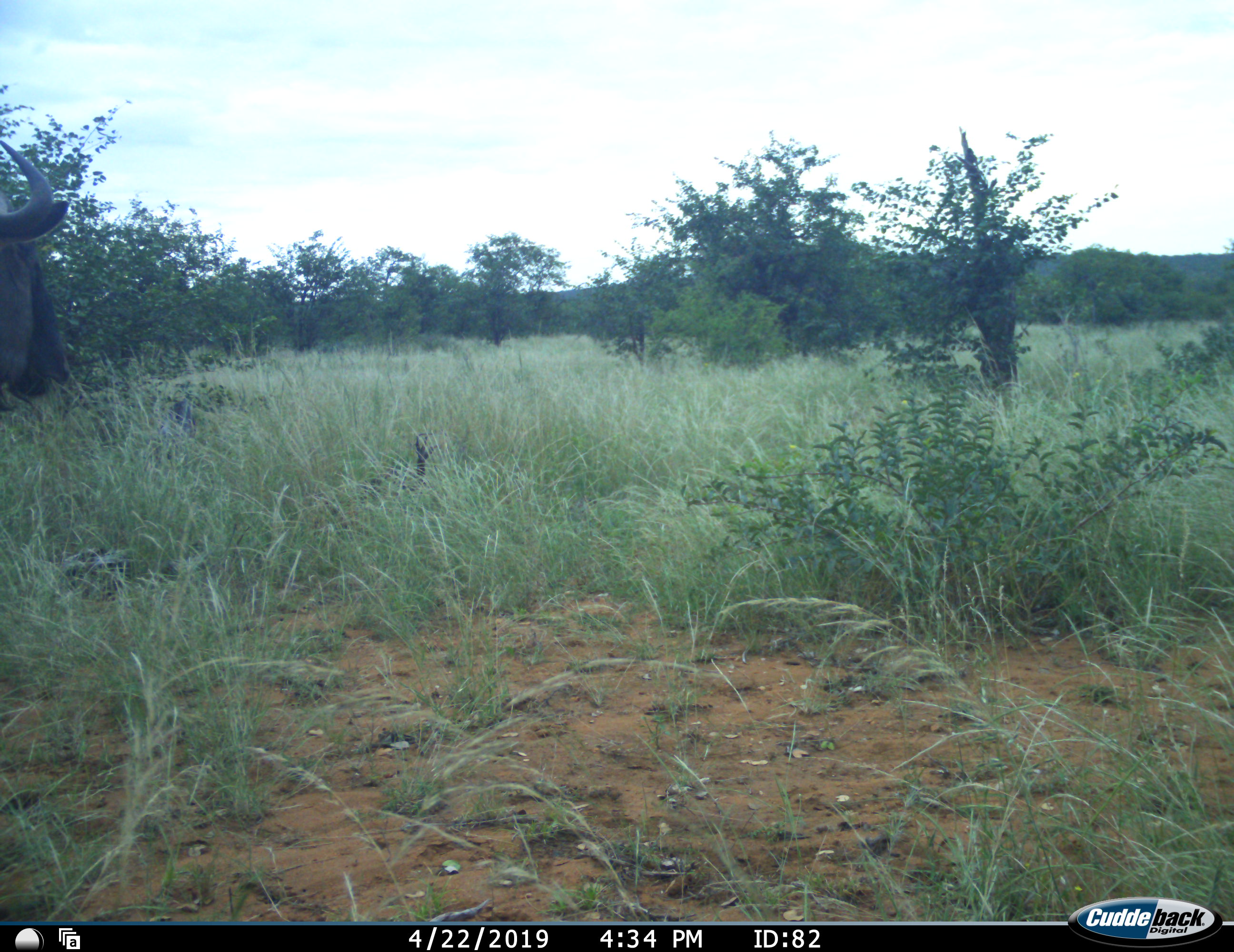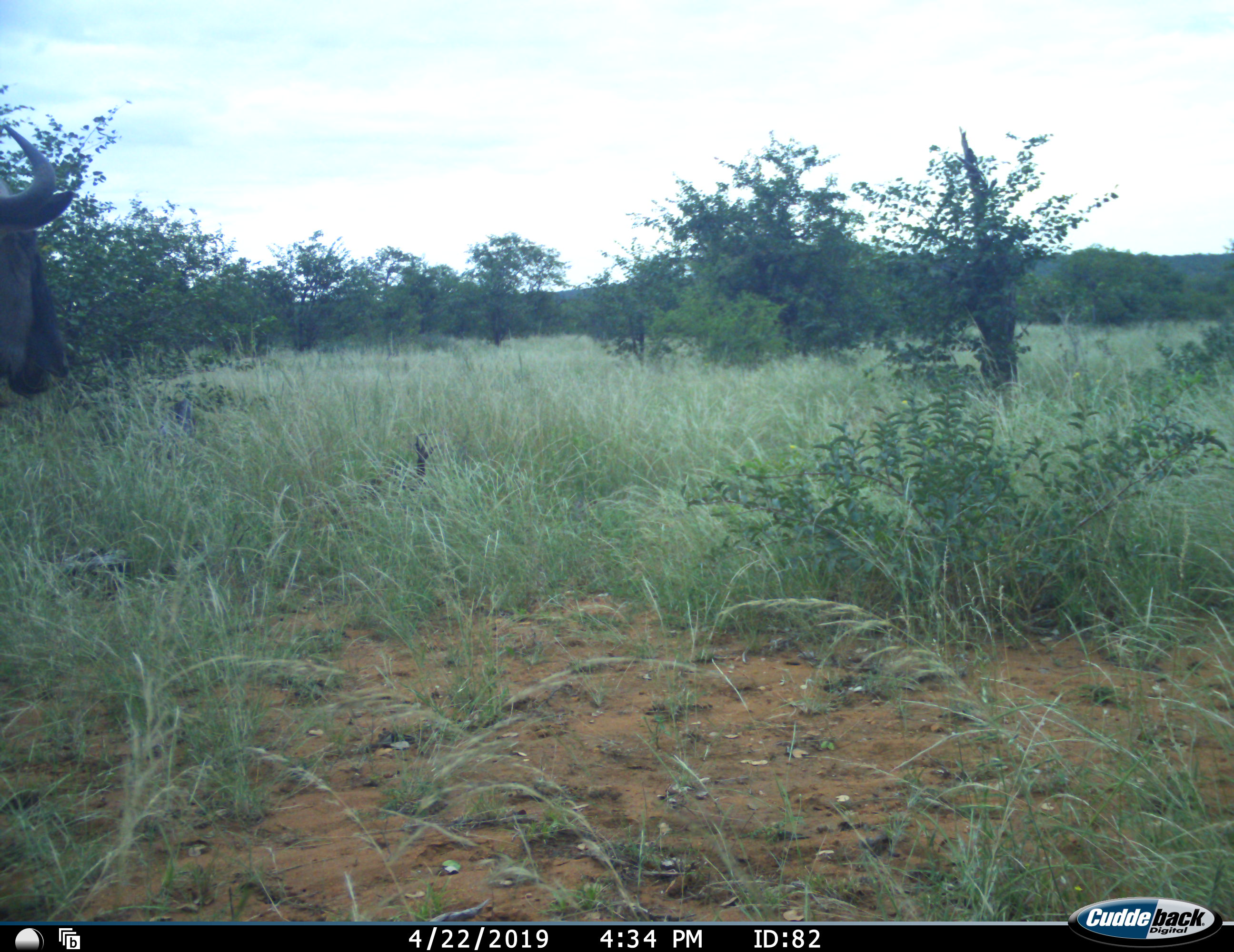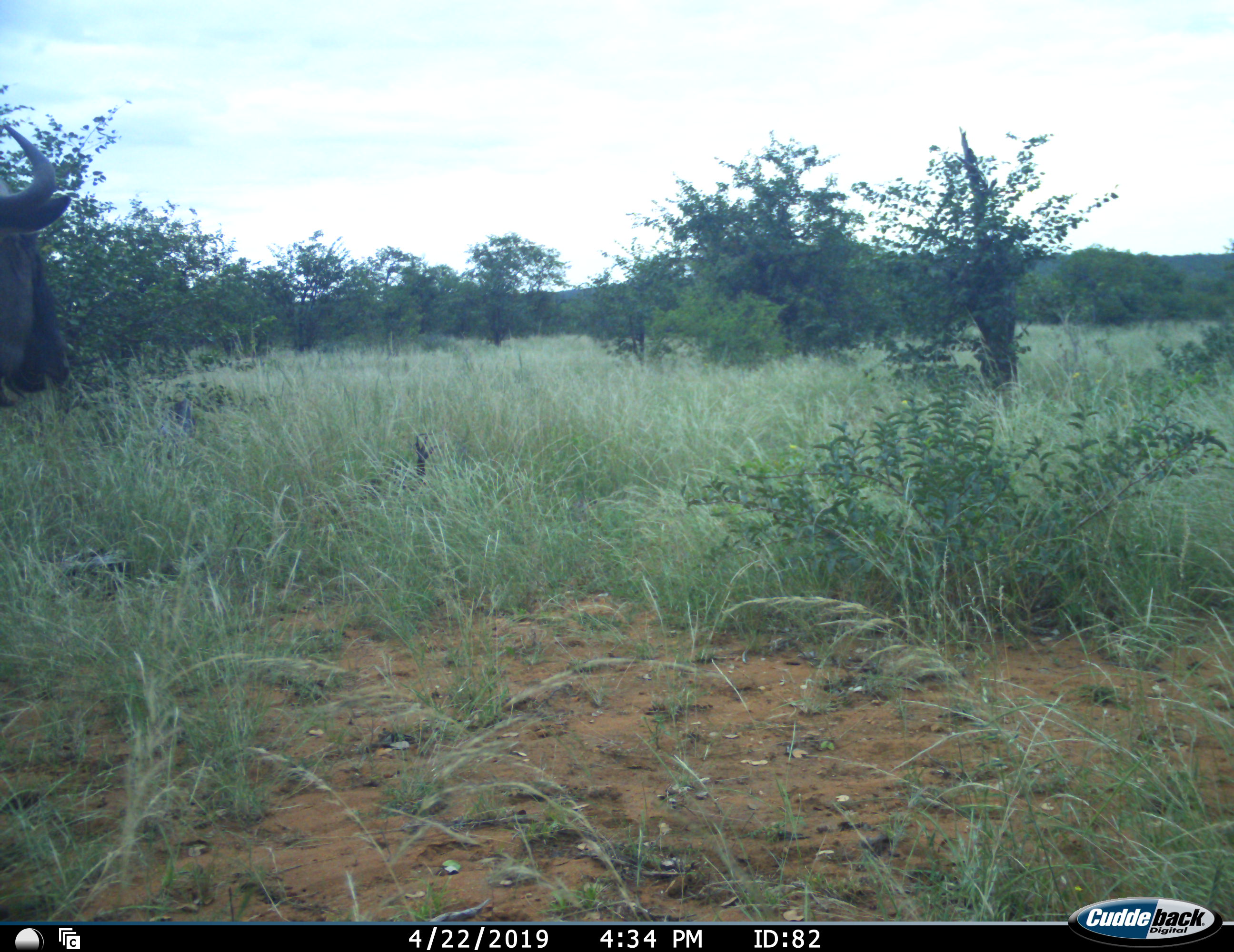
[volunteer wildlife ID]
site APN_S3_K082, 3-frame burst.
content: unidentified animal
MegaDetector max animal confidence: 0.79